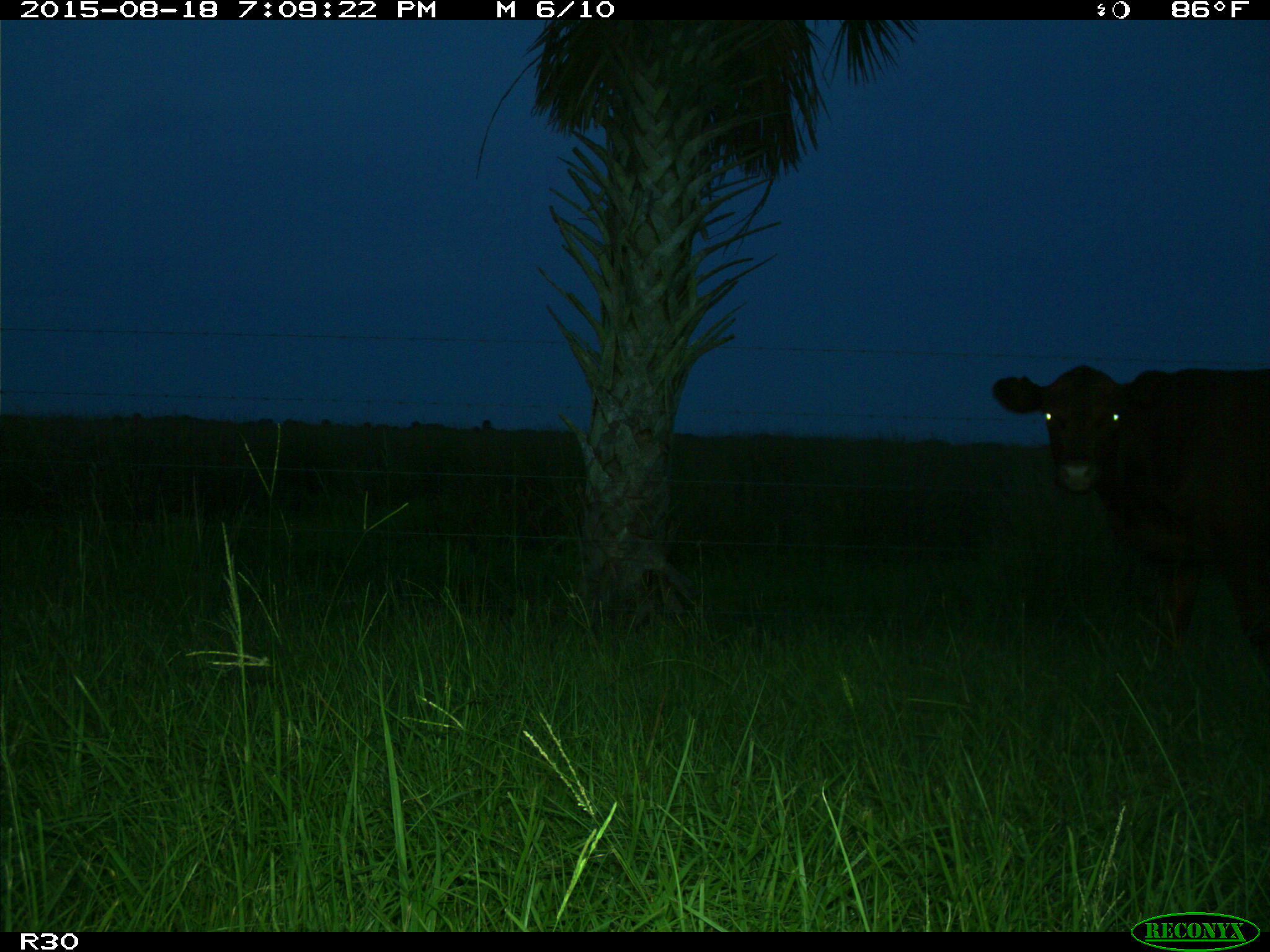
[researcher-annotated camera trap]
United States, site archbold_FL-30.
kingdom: Animalia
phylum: Chordata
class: Mammalia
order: Artiodactyla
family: Bovidae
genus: Bos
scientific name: Bos taurus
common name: domestic cow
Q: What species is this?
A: Bos taurus (domestic cow).